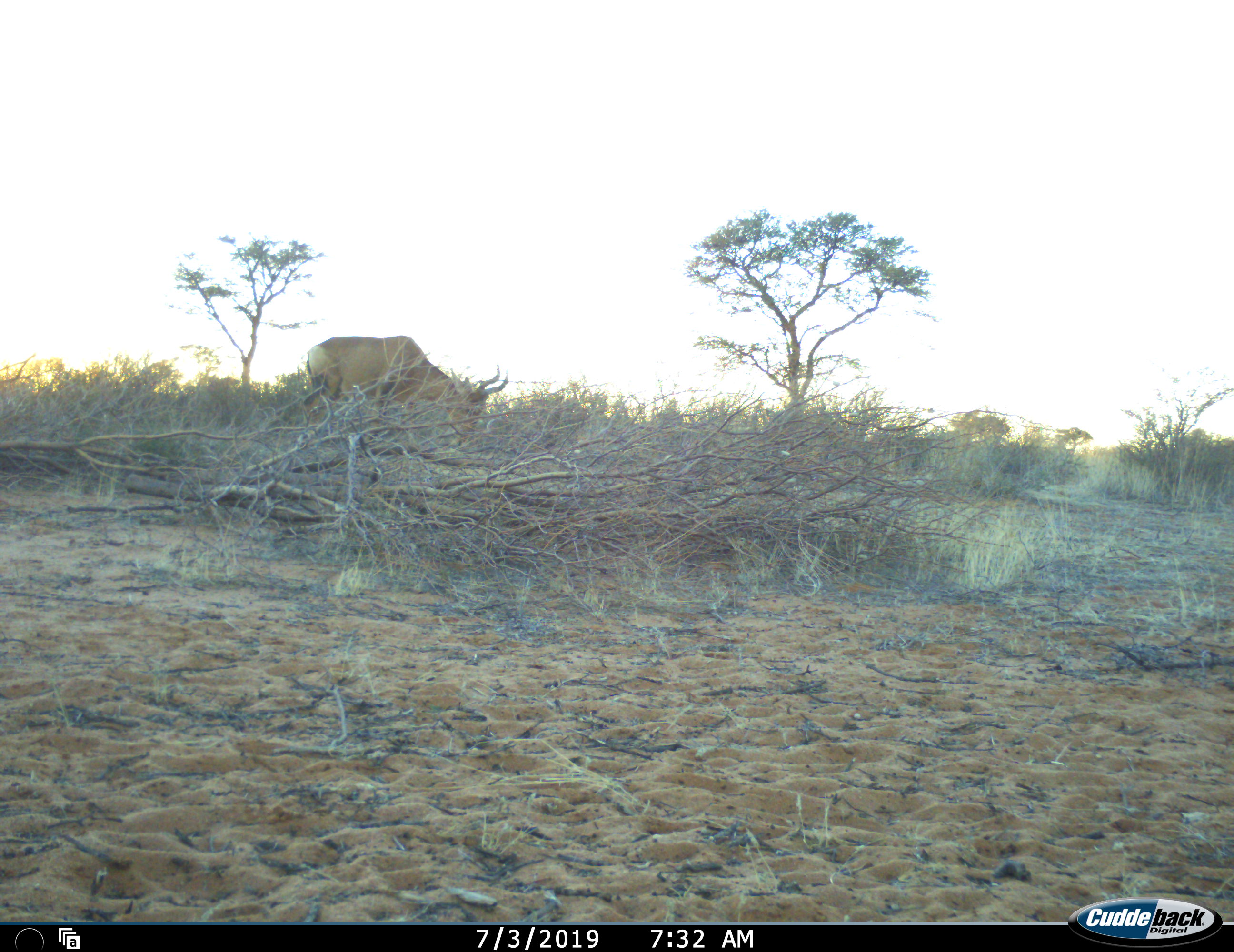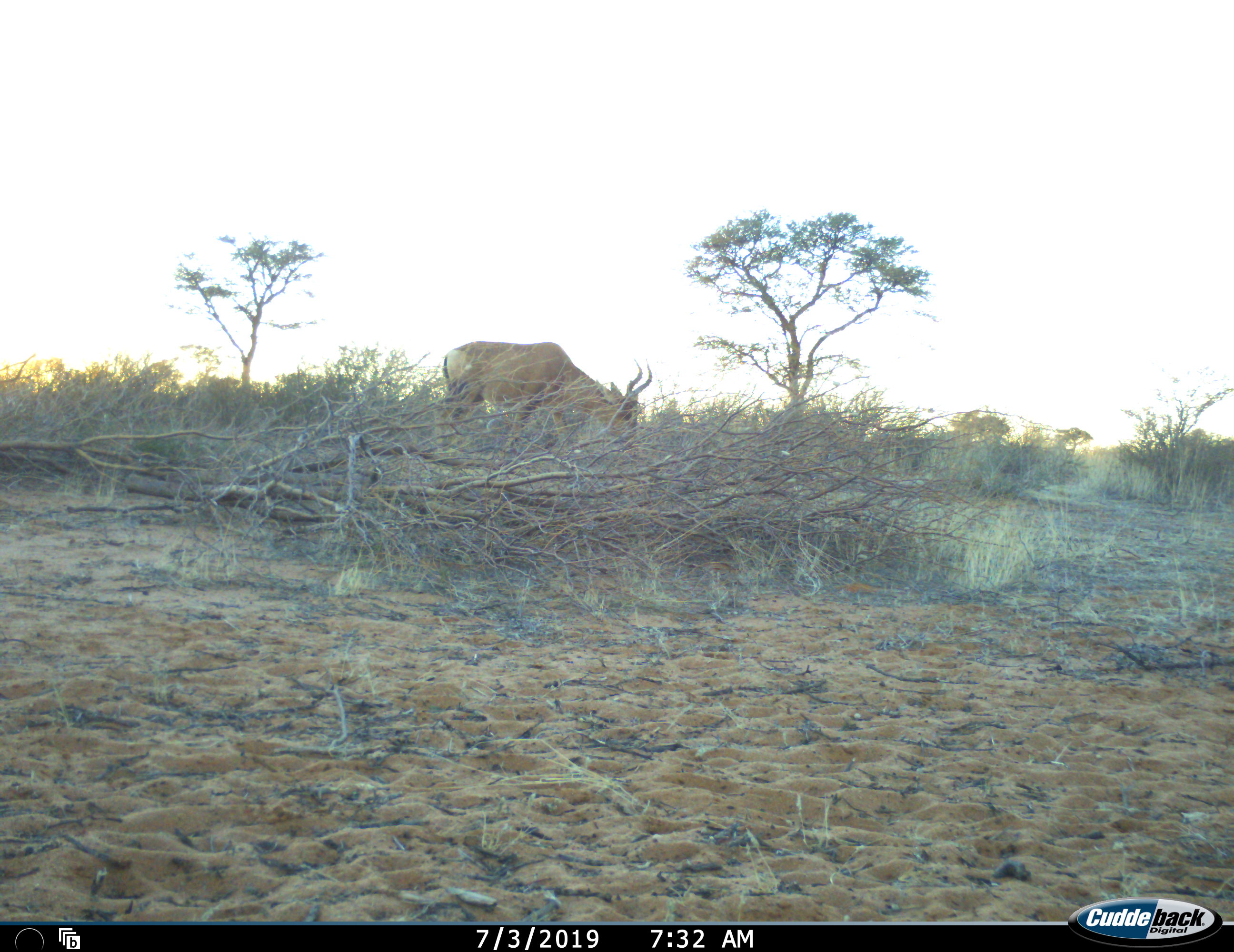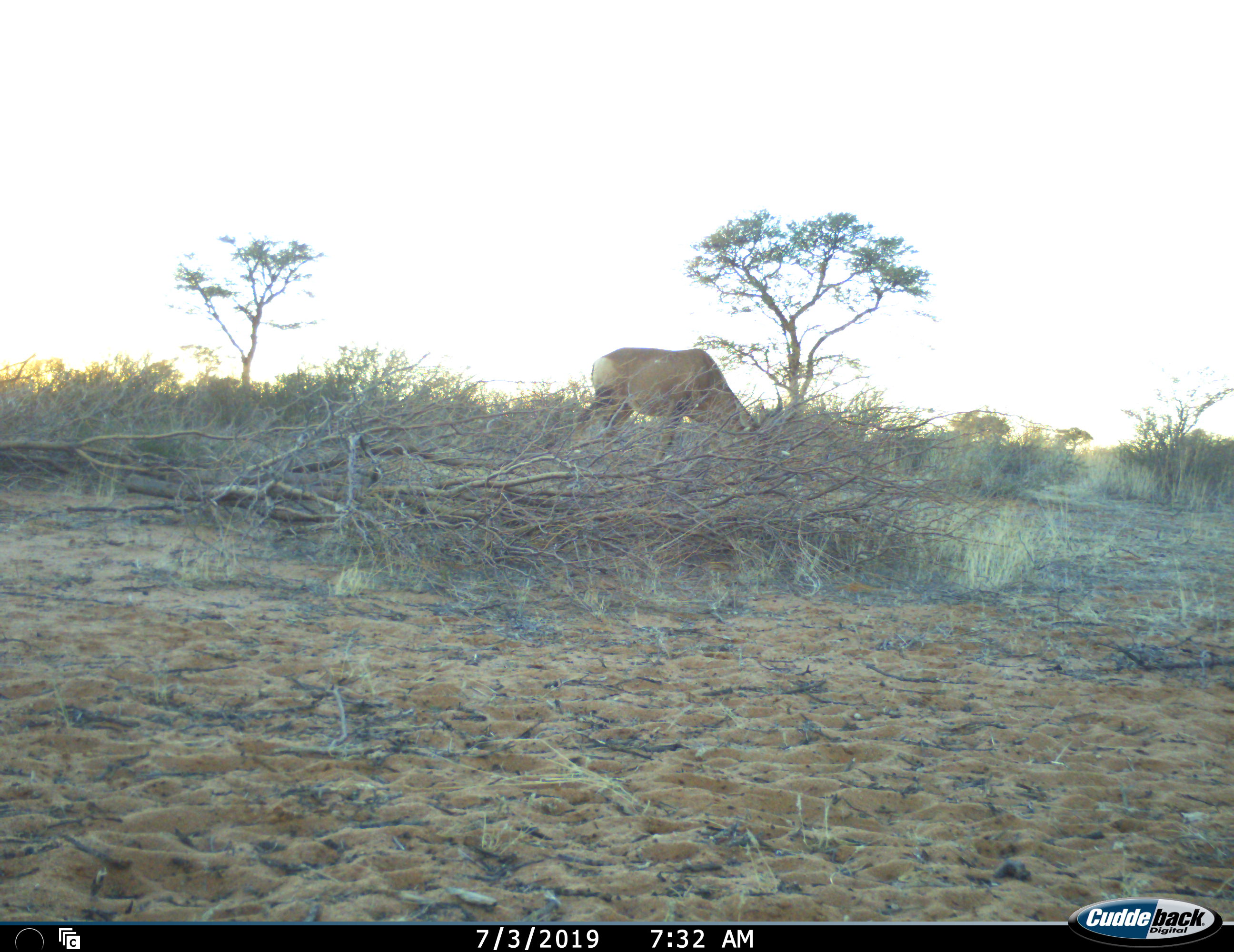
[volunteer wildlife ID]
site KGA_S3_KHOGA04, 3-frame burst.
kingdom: Animalia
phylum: Chordata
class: Mammalia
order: Artiodactyla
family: Bovidae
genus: Alcelaphus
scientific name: Alcelaphus buselaphus caama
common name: red hartebeest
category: hartebeestred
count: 1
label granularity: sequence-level